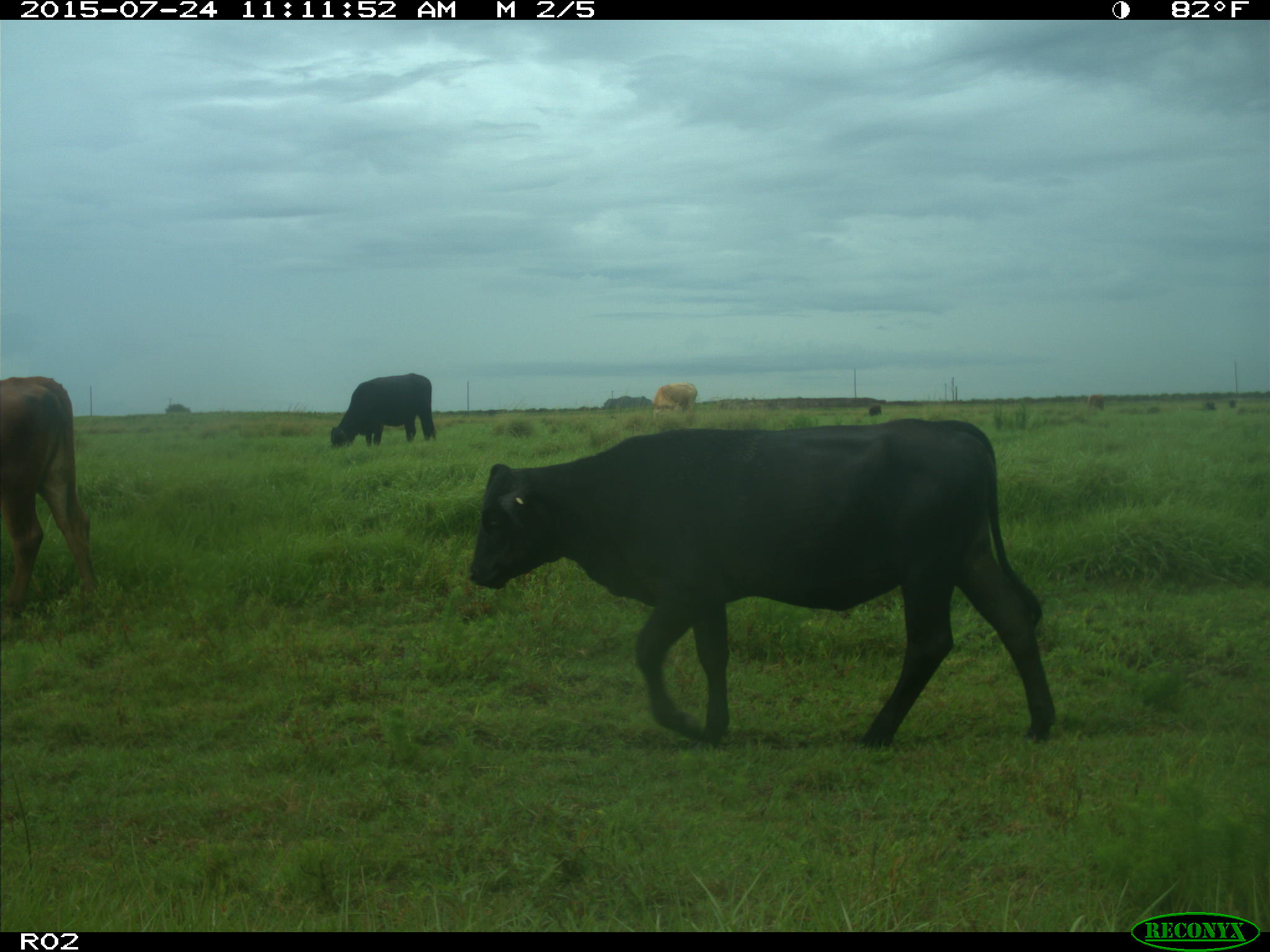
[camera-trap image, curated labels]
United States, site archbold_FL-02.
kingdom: Animalia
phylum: Chordata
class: Mammalia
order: Artiodactyla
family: Bovidae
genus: Bos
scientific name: Bos taurus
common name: domestic cow